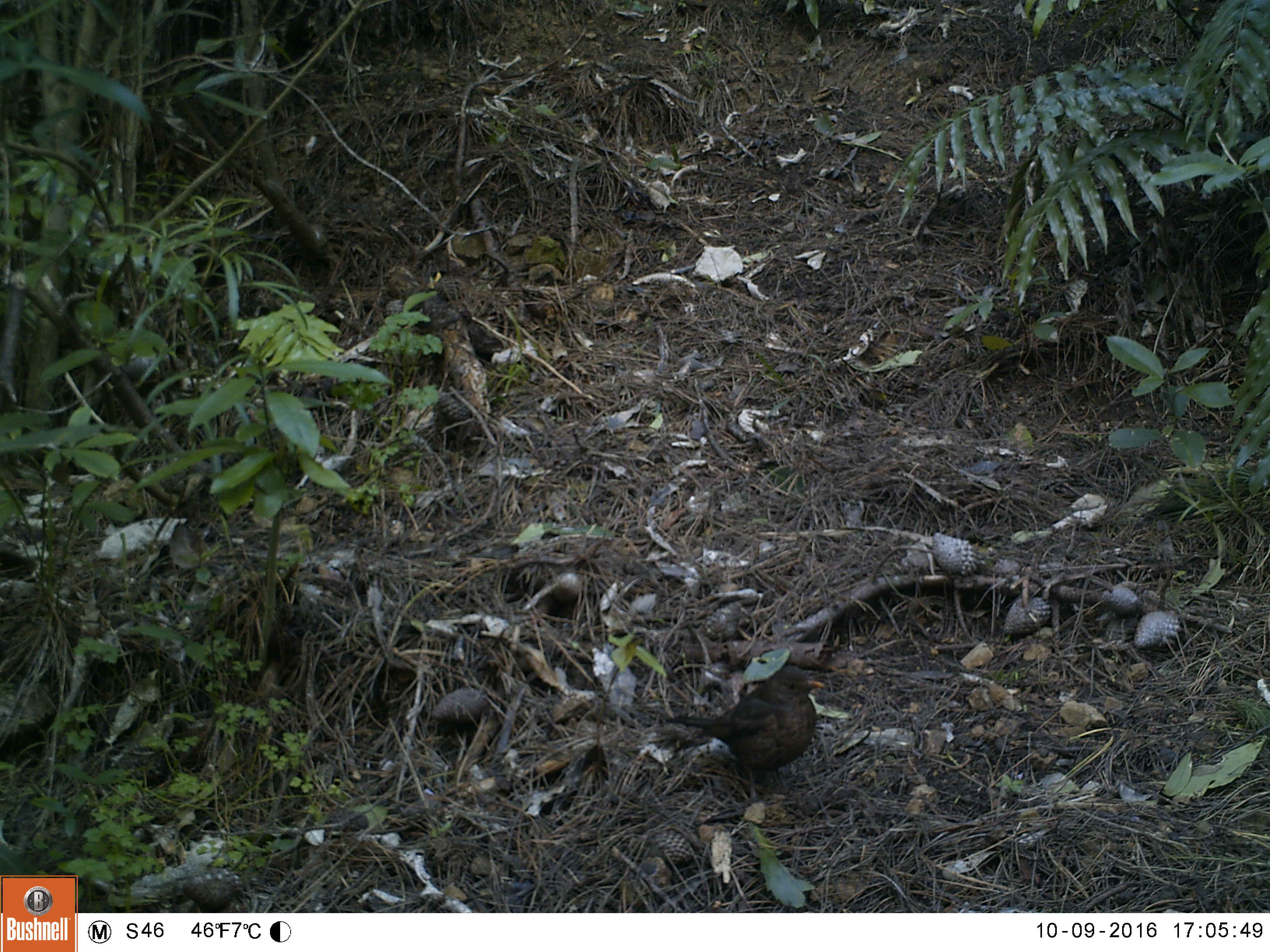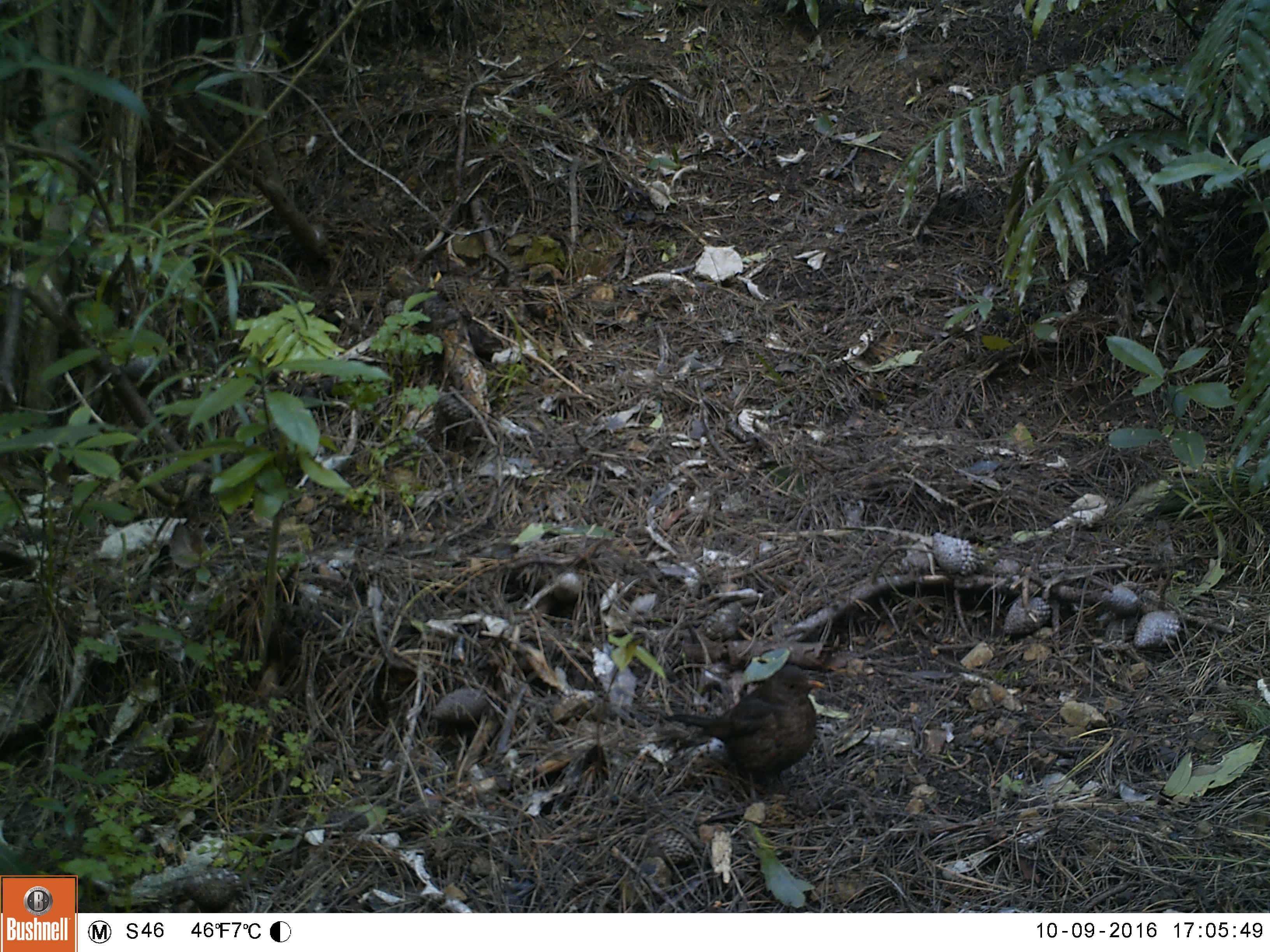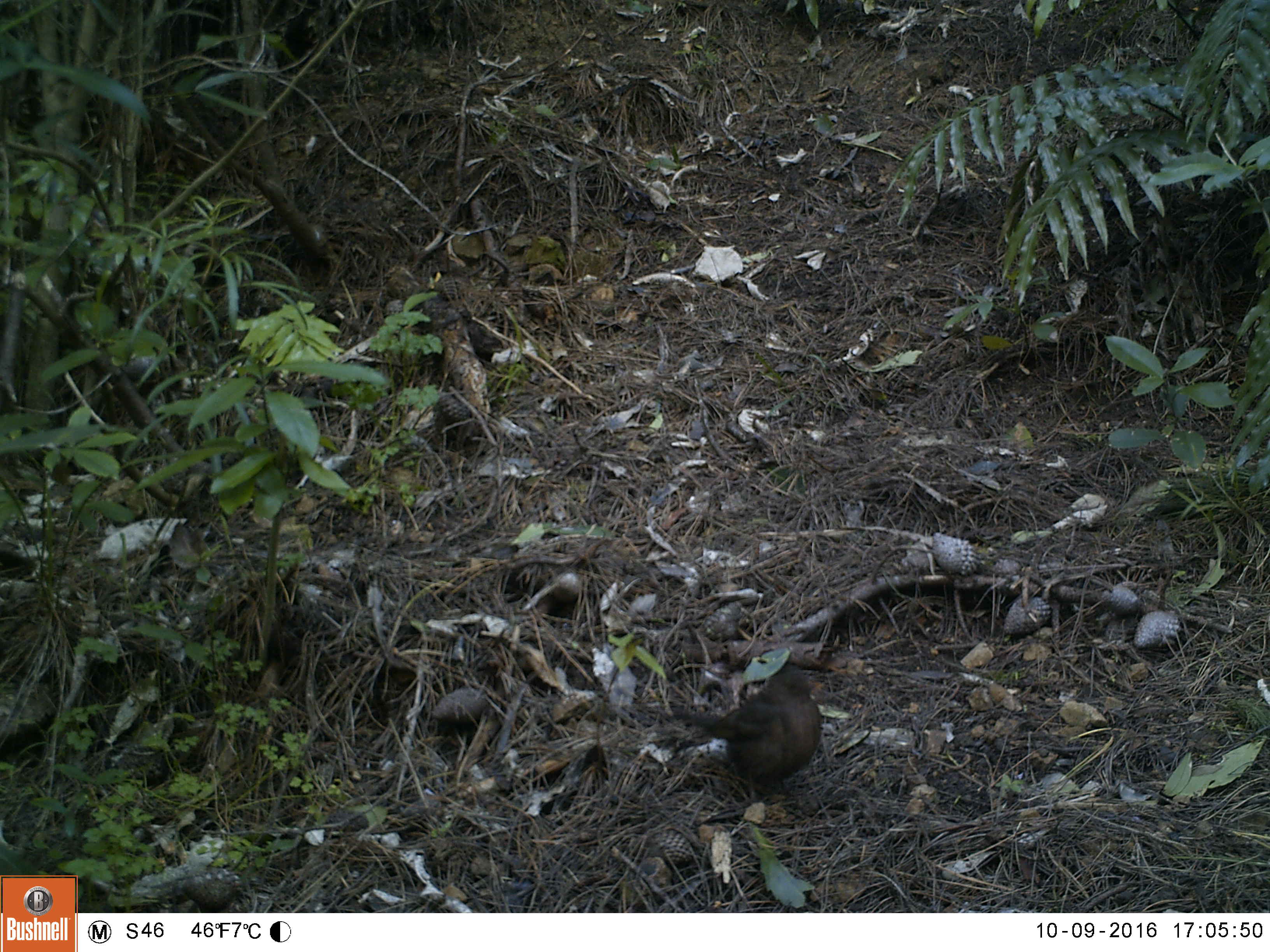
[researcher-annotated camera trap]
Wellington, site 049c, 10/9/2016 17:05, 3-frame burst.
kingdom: Animalia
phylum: Chordata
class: Aves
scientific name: Aves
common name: bird